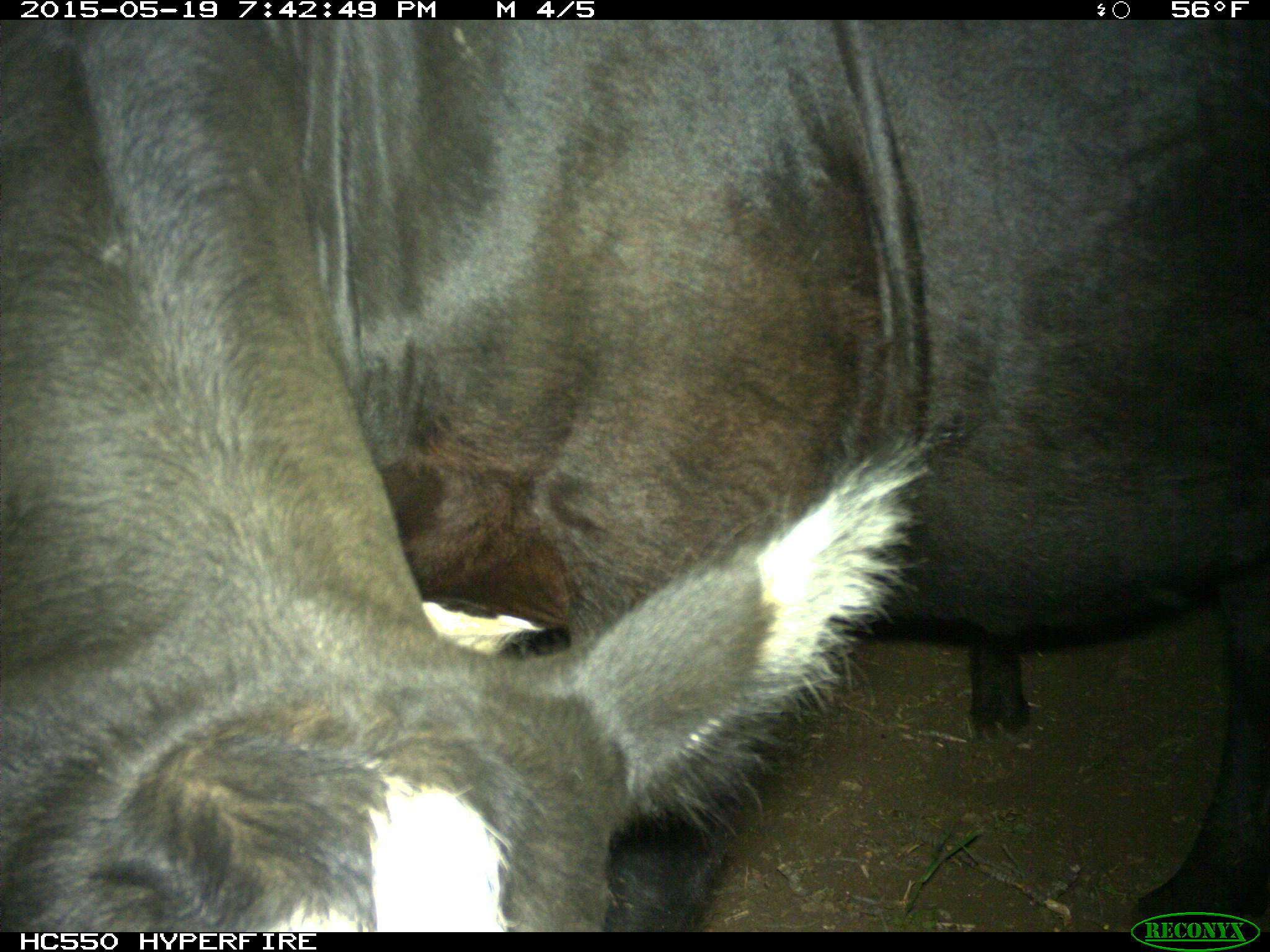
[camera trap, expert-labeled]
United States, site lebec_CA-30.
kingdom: Animalia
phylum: Chordata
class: Mammalia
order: Artiodactyla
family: Bovidae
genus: Bos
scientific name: Bos taurus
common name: domestic cow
Bos taurus (domestic cow).